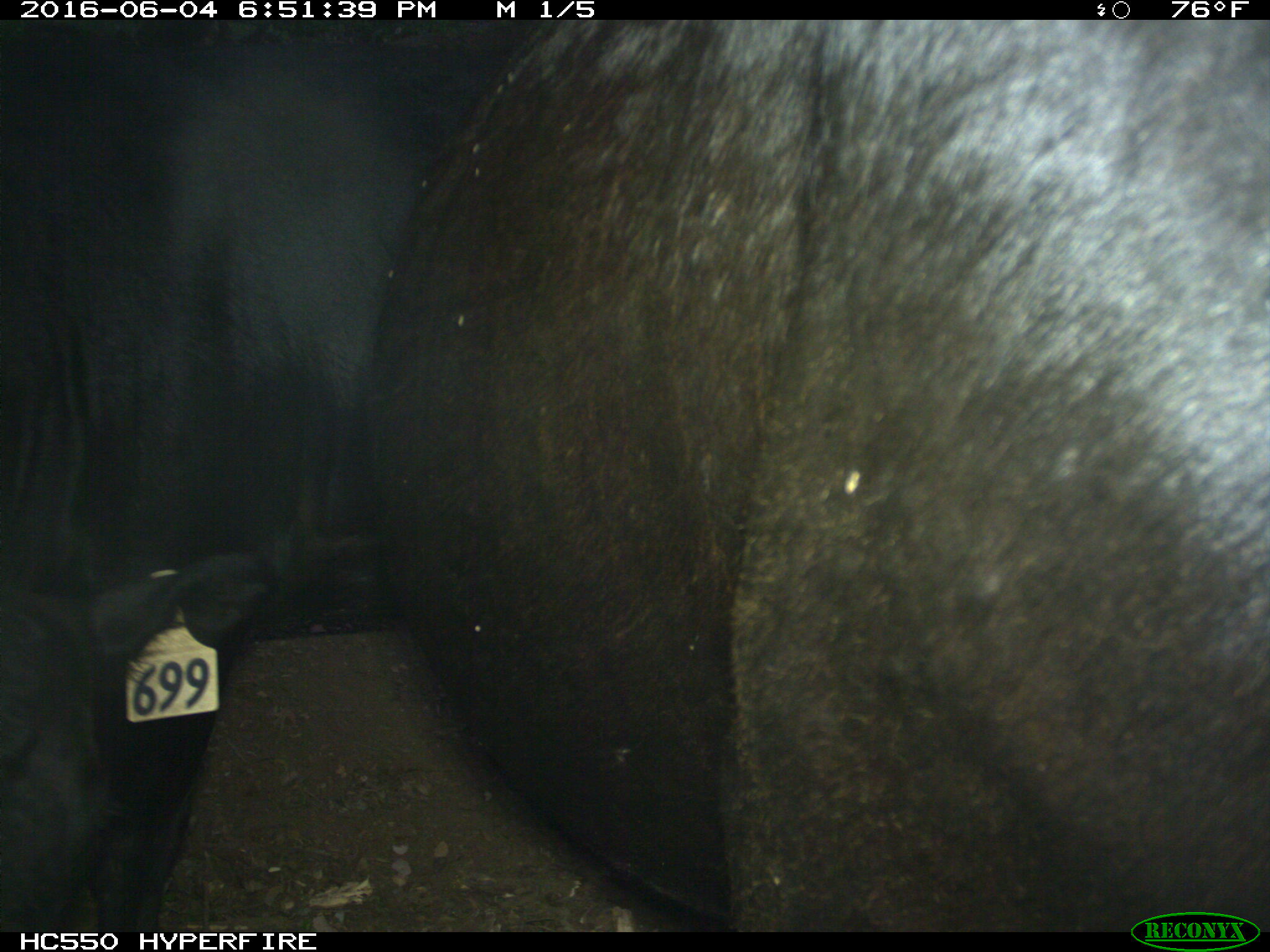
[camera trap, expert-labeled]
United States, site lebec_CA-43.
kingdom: Animalia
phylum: Chordata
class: Mammalia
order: Artiodactyla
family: Bovidae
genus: Bos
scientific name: Bos taurus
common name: domestic cow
Bos taurus (domestic cow).